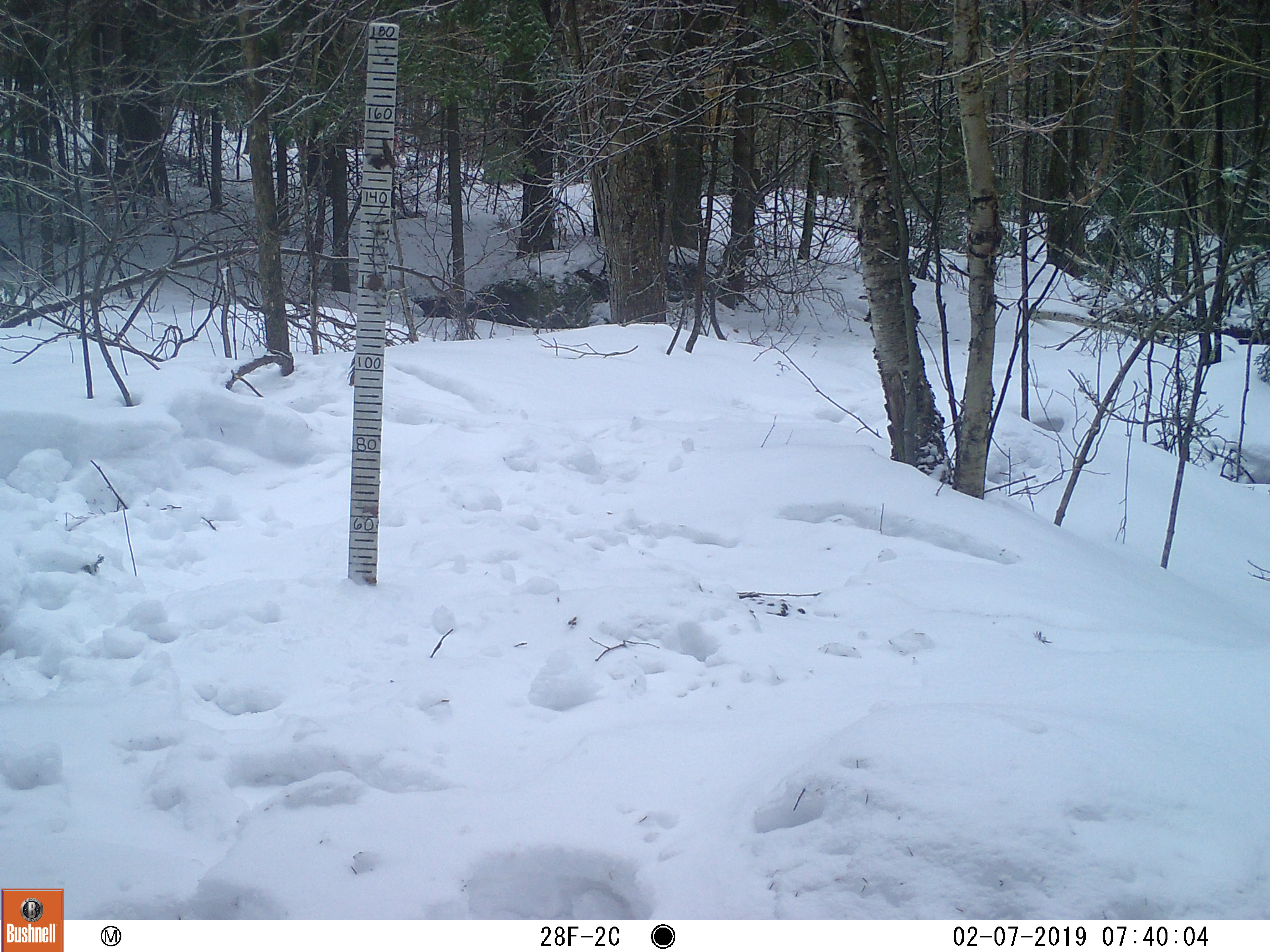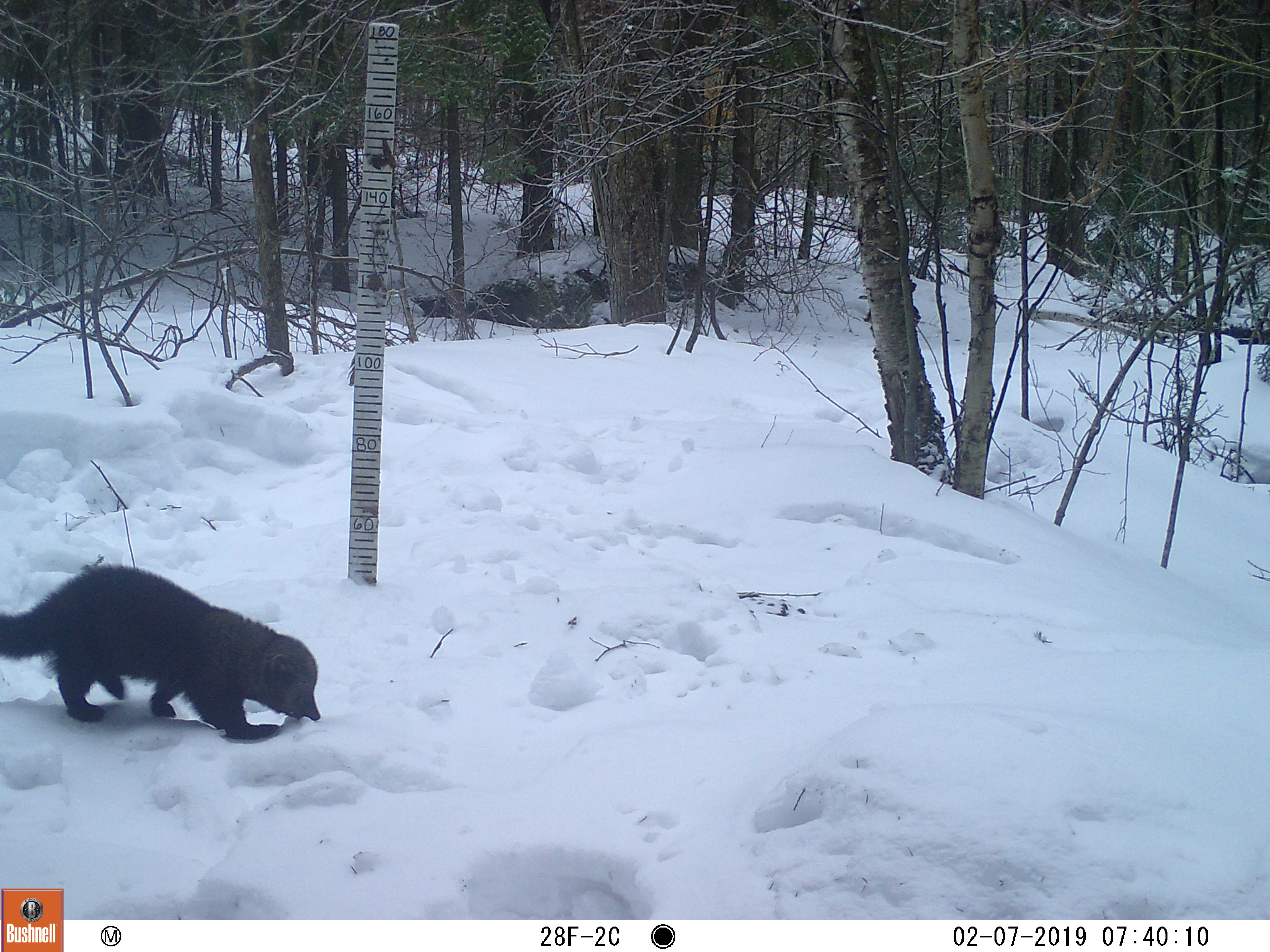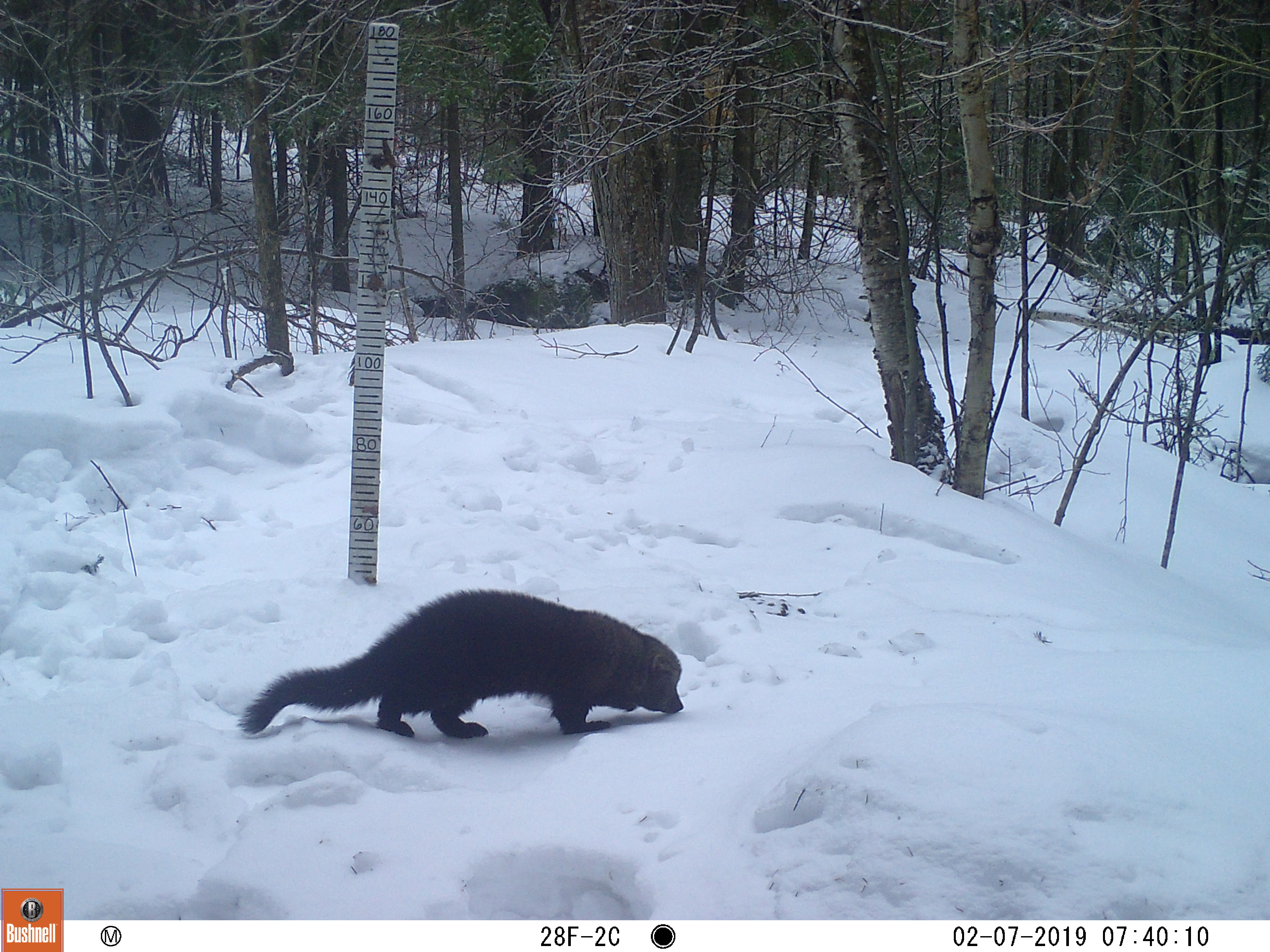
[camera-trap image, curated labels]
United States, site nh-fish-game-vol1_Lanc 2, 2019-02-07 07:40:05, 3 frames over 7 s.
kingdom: Animalia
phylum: Chordata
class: Mammalia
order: Carnivora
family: Mustelidae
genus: Pekania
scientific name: Pekania pennanti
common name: fisher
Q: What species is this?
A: Fisher (Pekania pennanti).